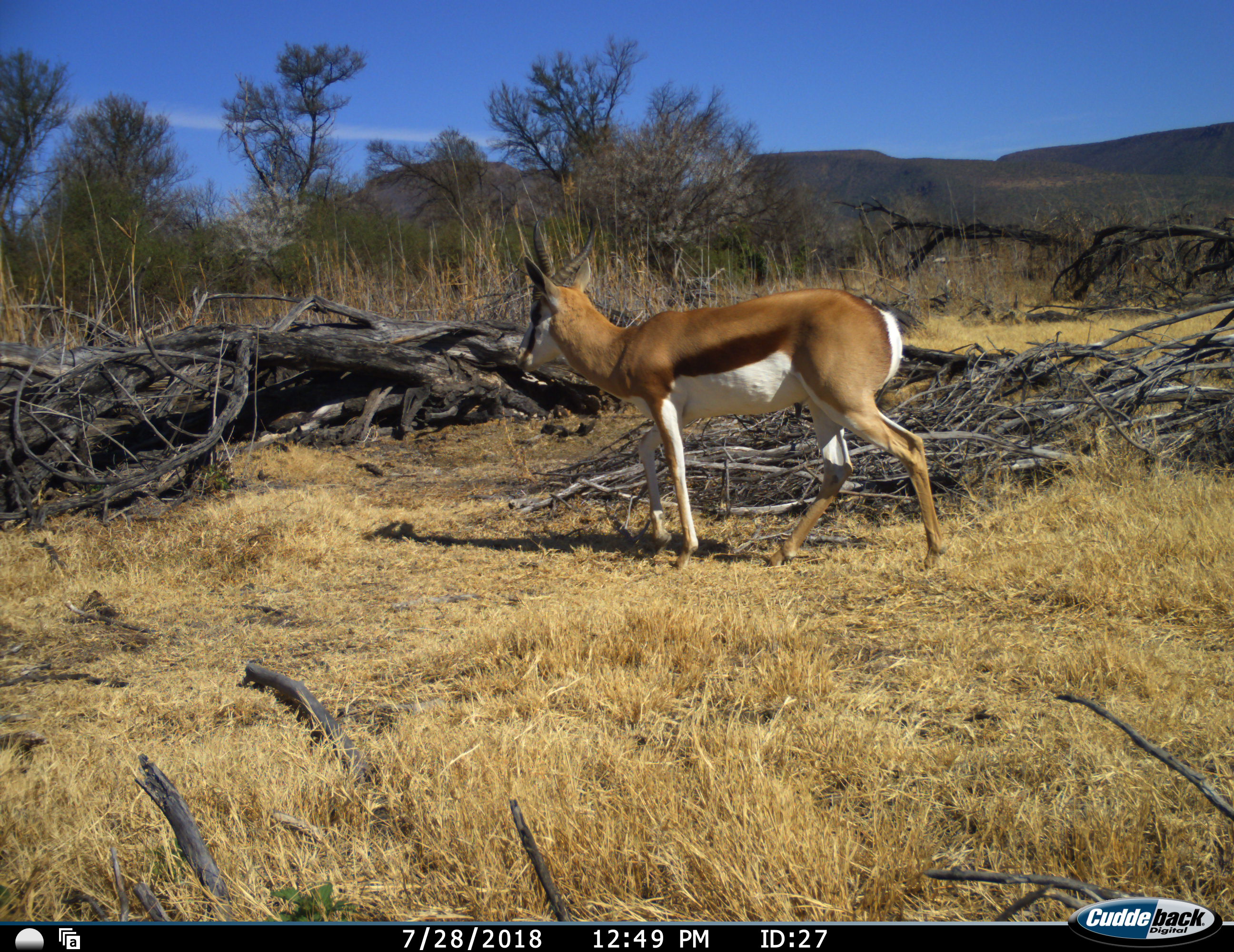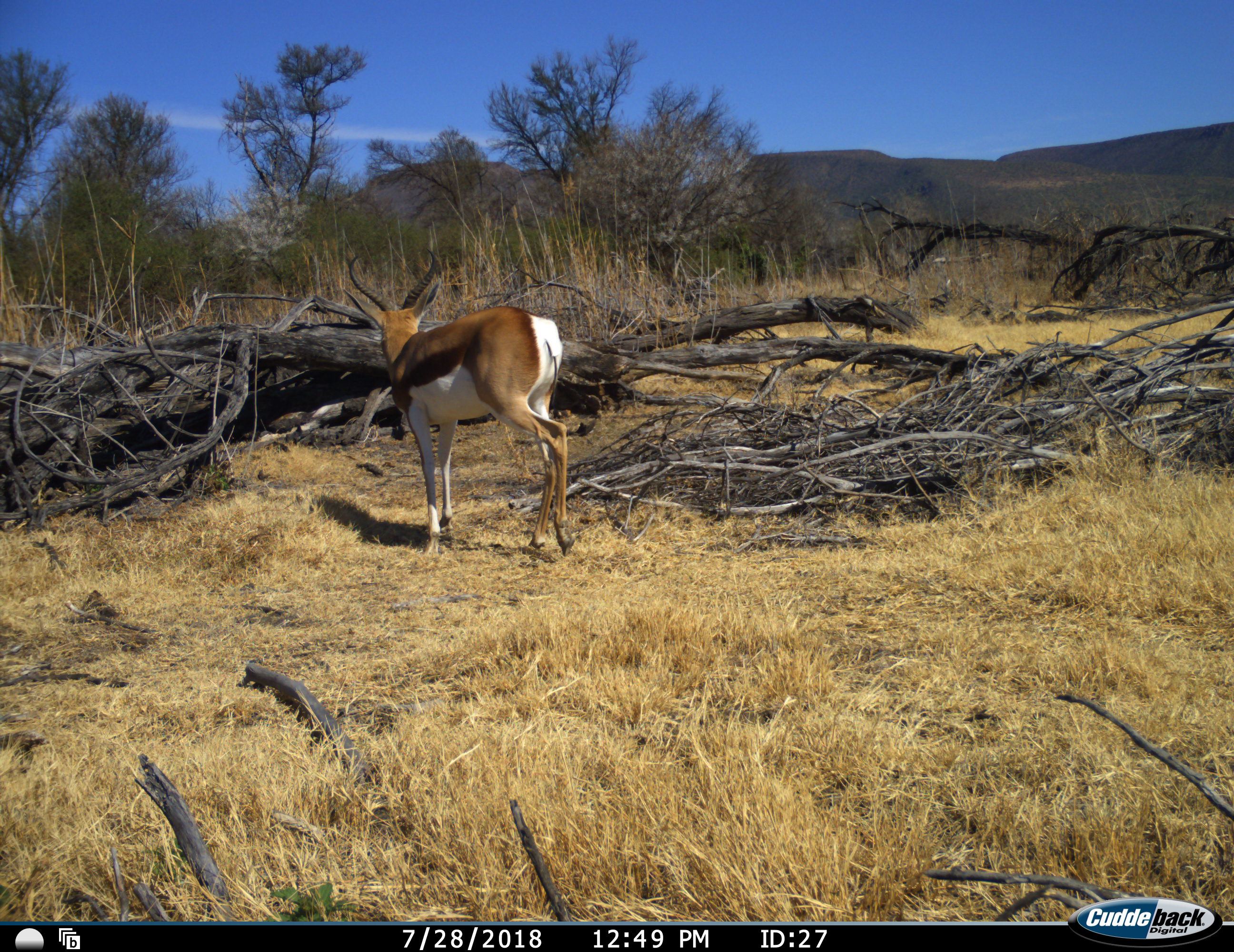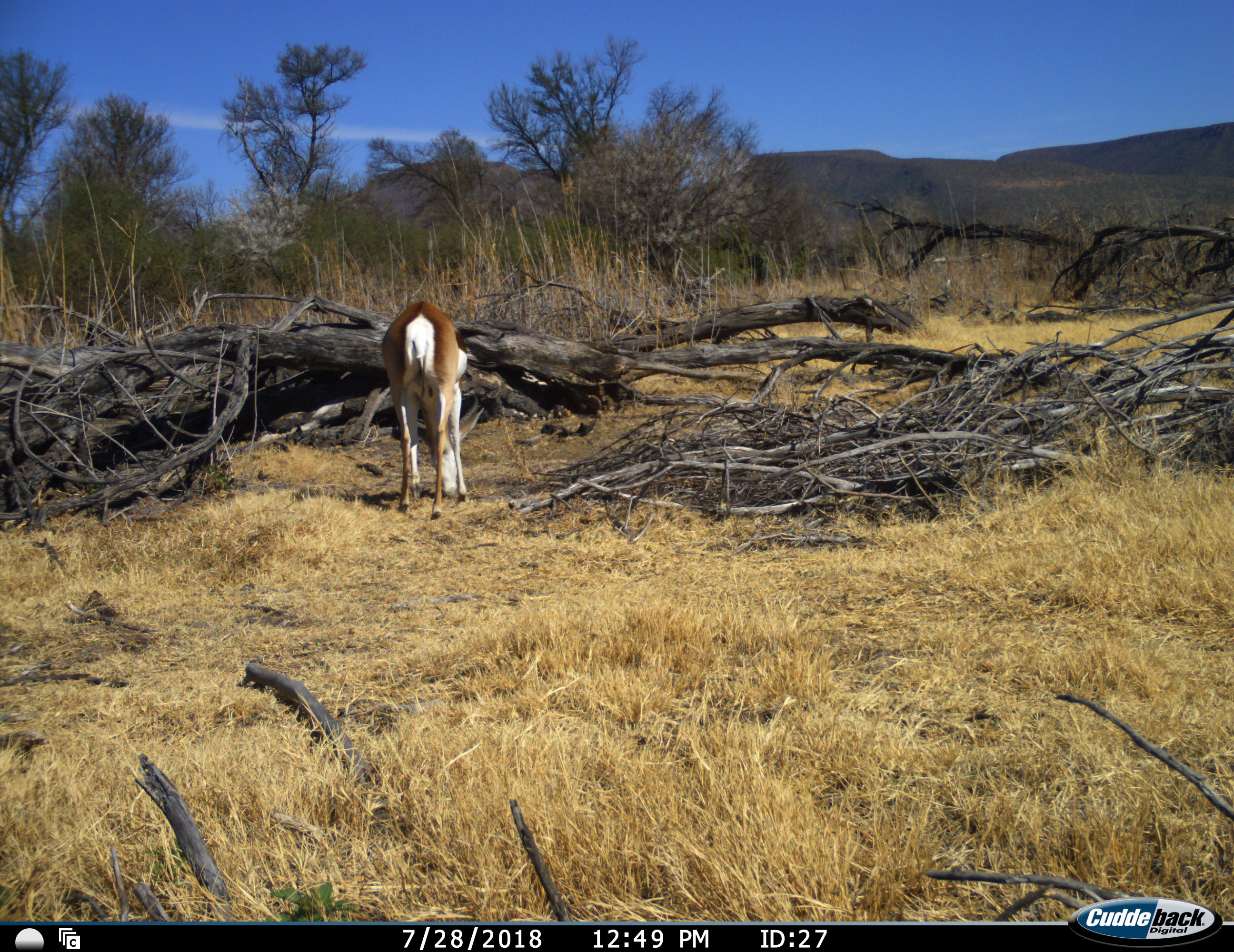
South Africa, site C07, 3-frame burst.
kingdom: Animalia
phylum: Chordata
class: Mammalia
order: Artiodactyla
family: Bovidae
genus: Antidorcas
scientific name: Antidorcas marsupialis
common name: springbok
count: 1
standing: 22%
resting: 0%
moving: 100%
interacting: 0%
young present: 0%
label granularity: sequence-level